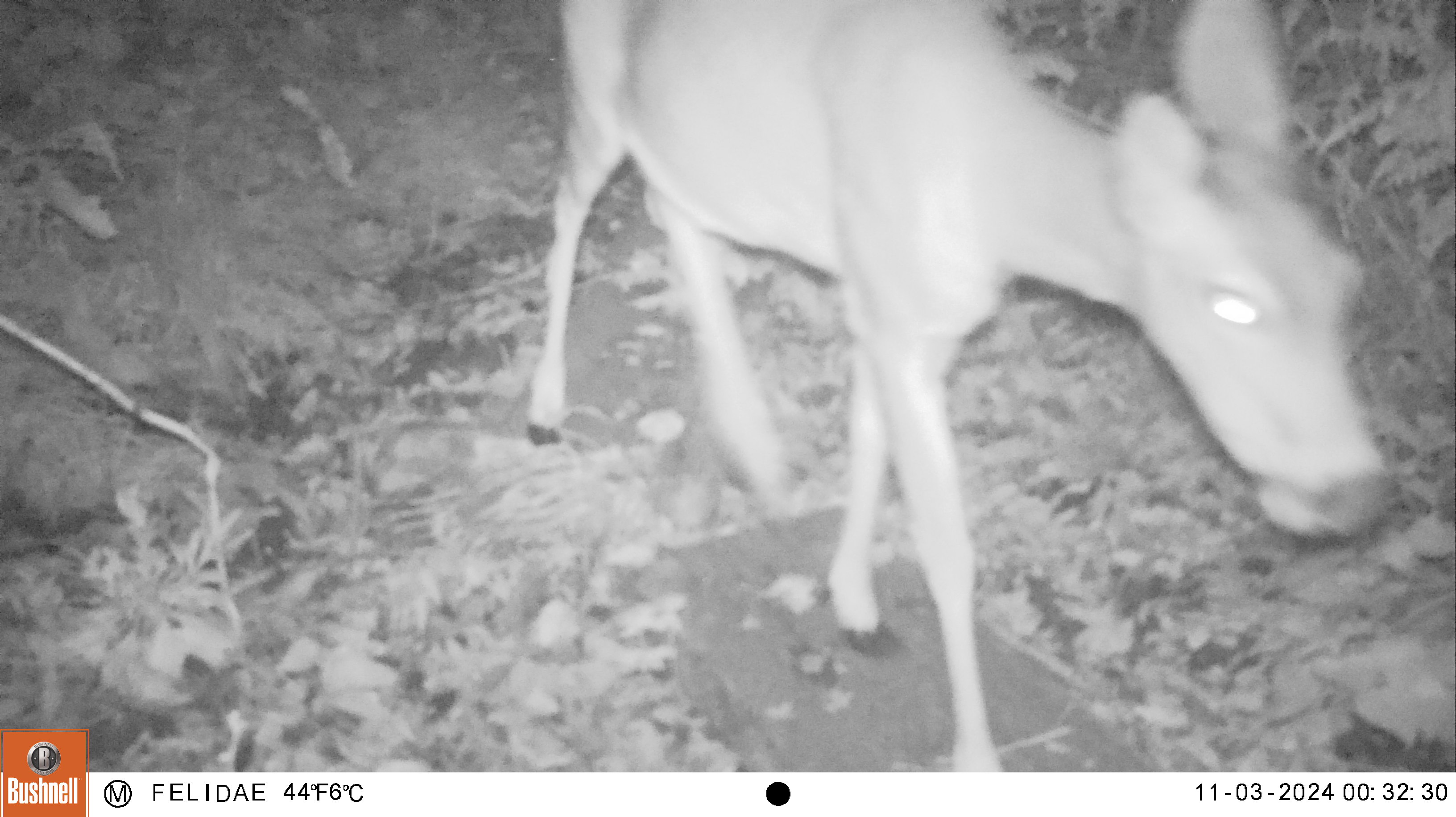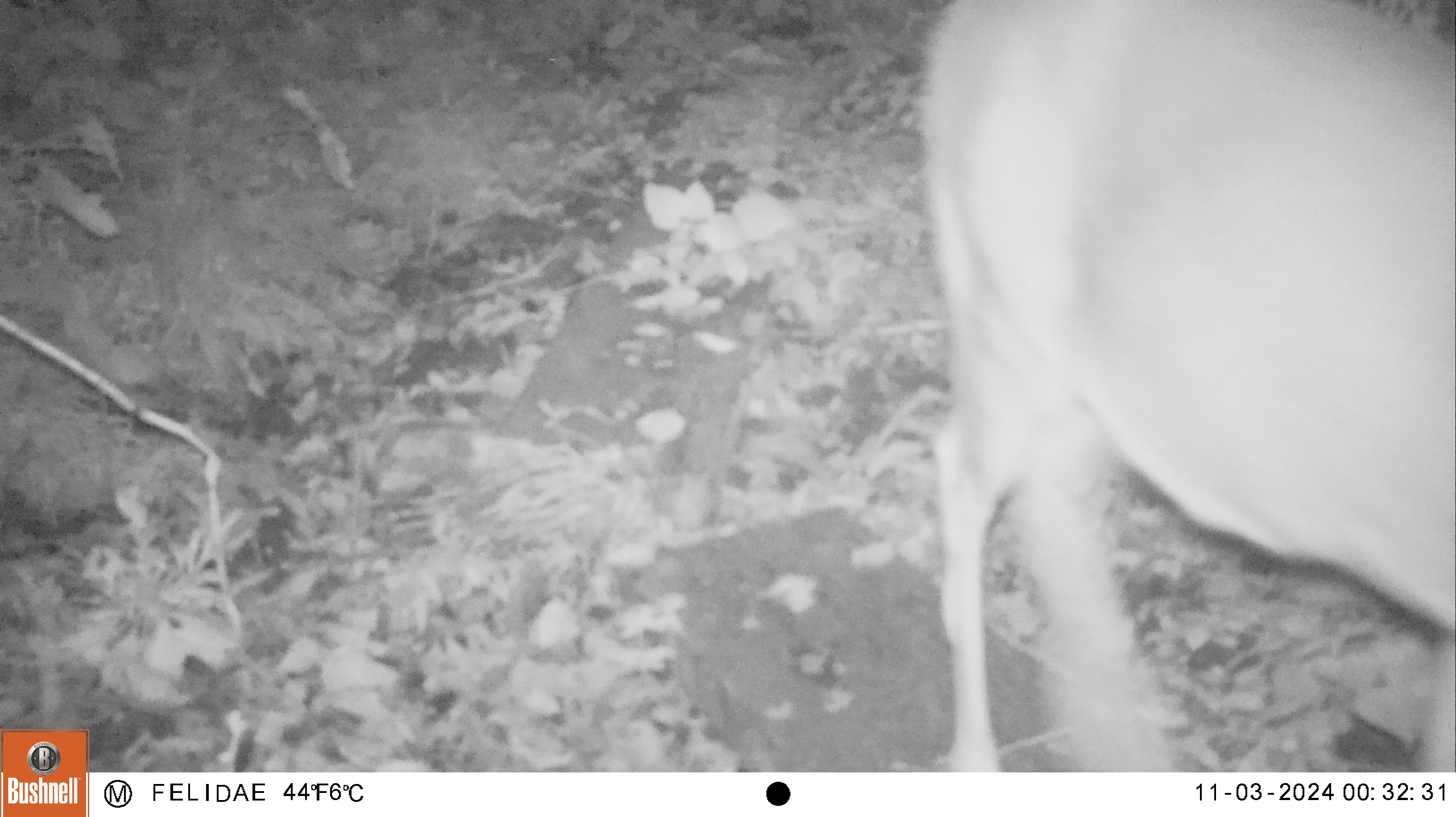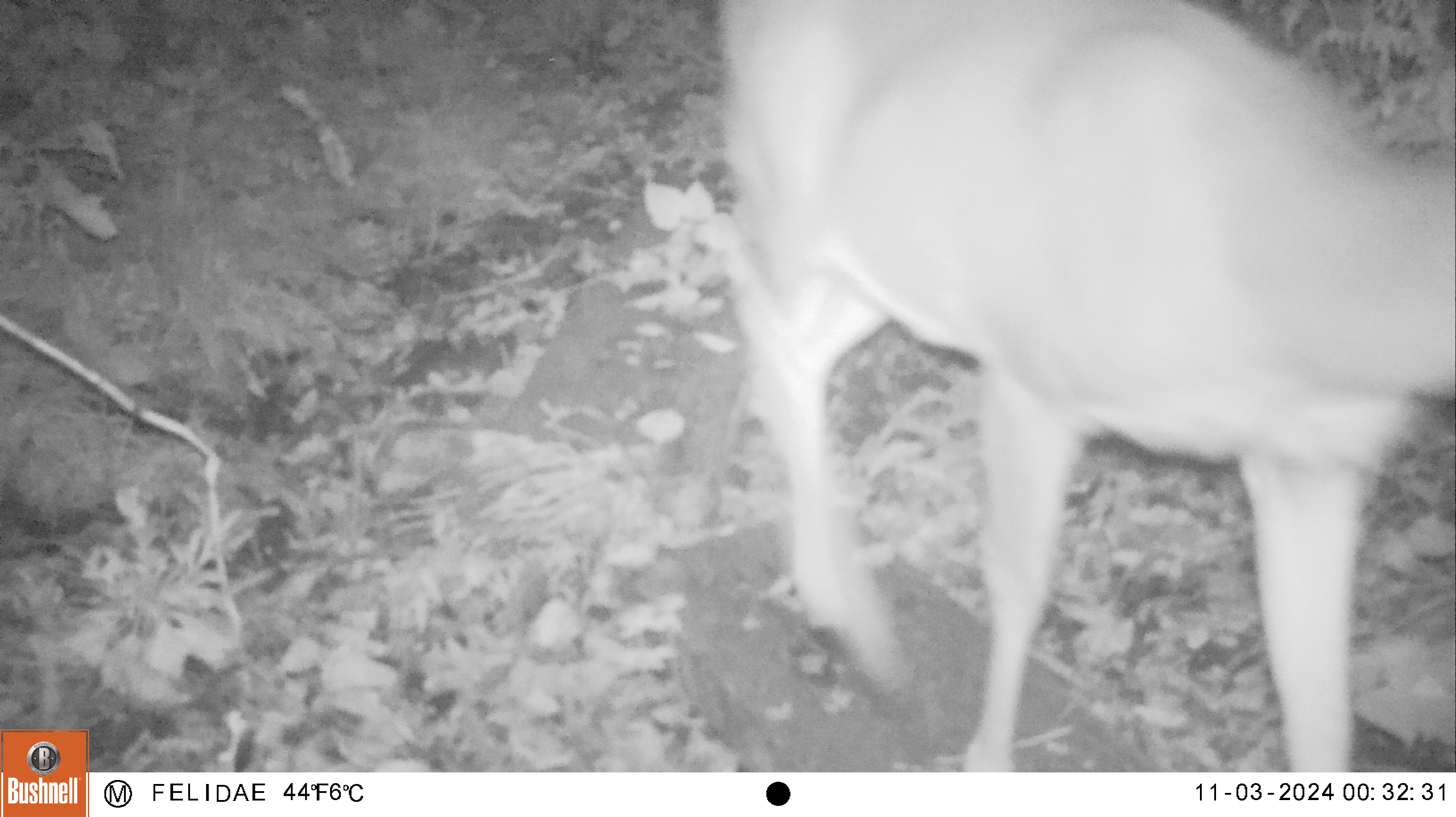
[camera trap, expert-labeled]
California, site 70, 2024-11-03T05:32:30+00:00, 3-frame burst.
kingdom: Animalia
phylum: Chordata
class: Mammalia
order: Artiodactyla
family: Cervidae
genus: Odocoileus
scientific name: Odocoileus hemionus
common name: mule deer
Mule deer (Odocoileus hemionus).